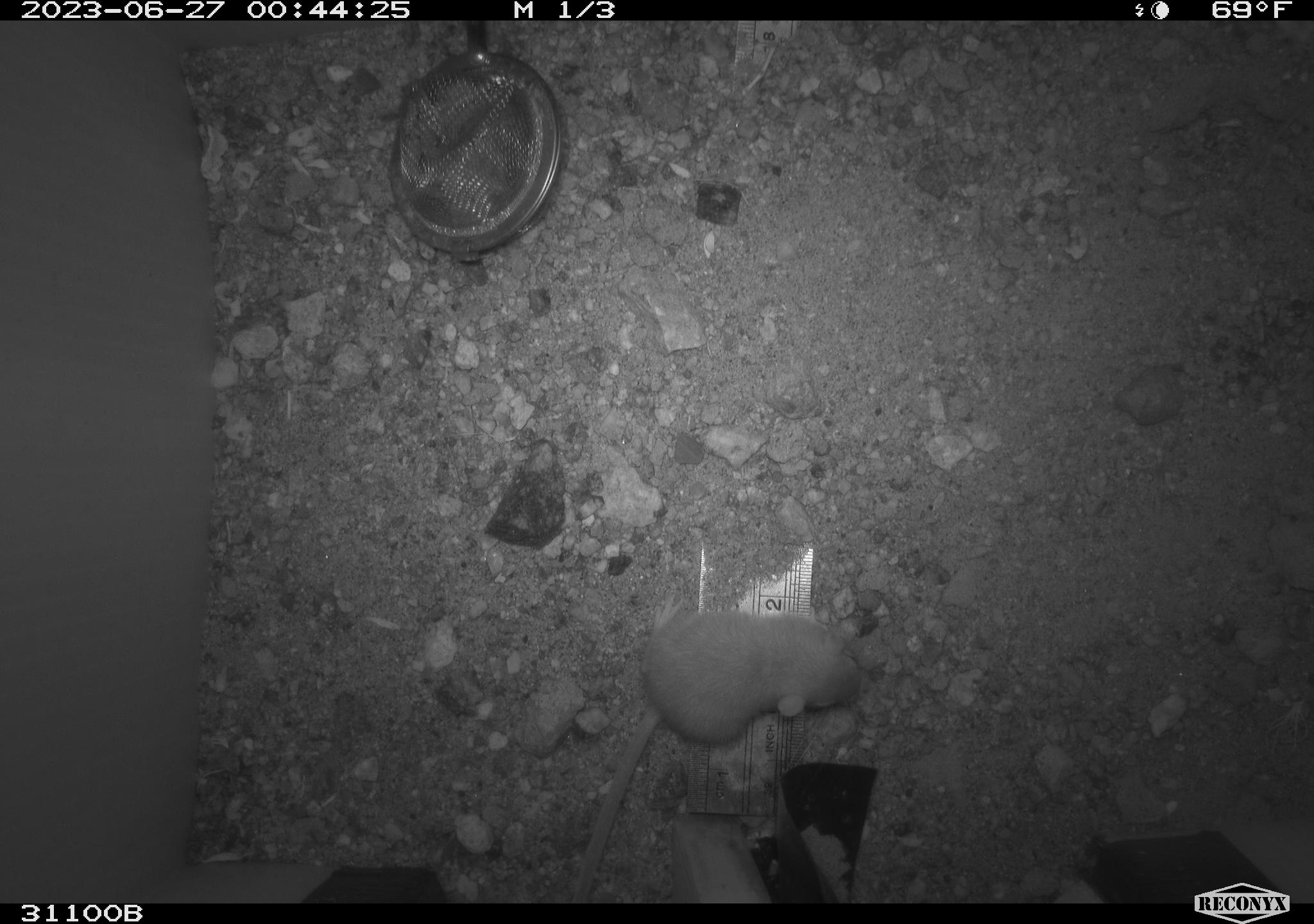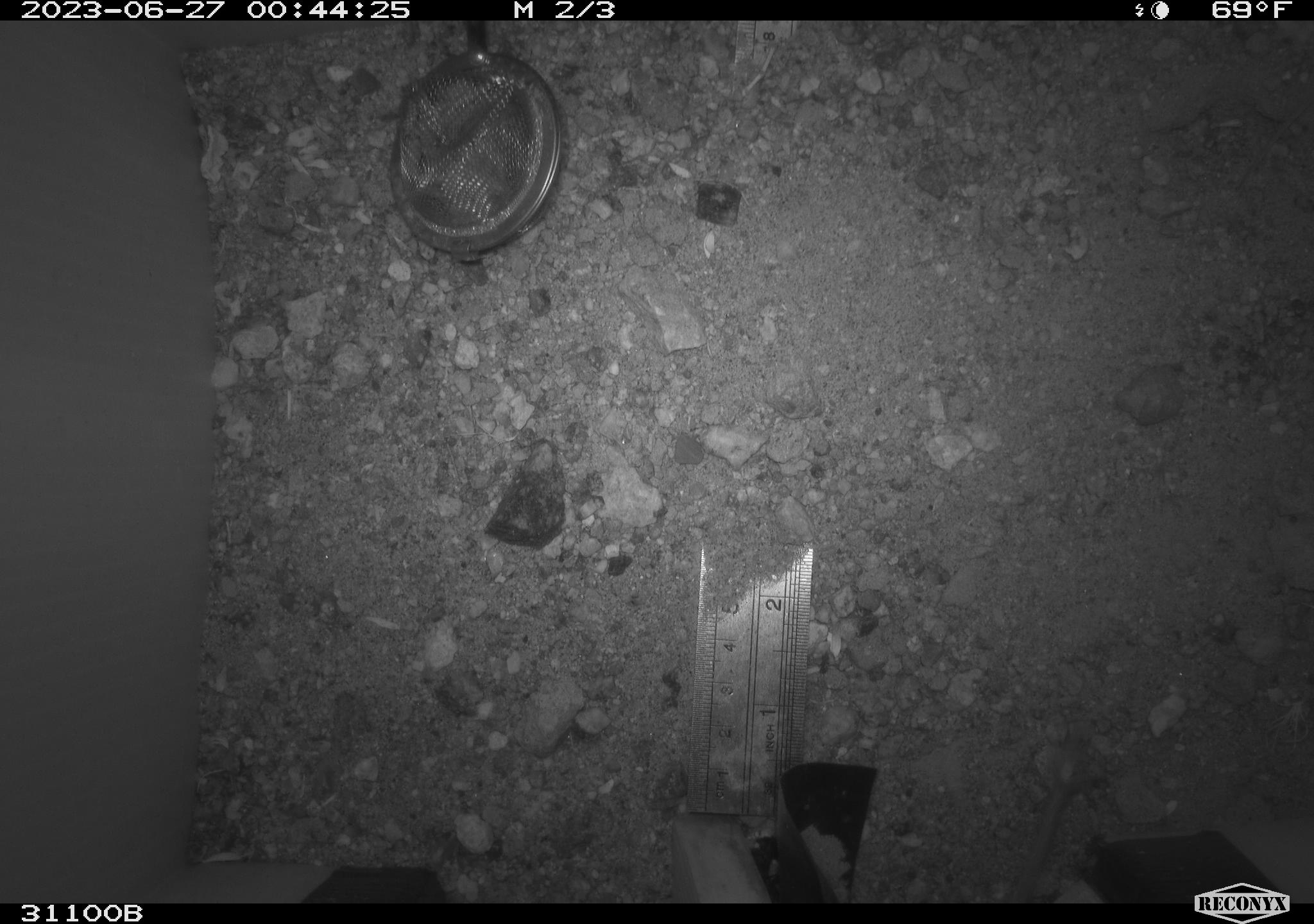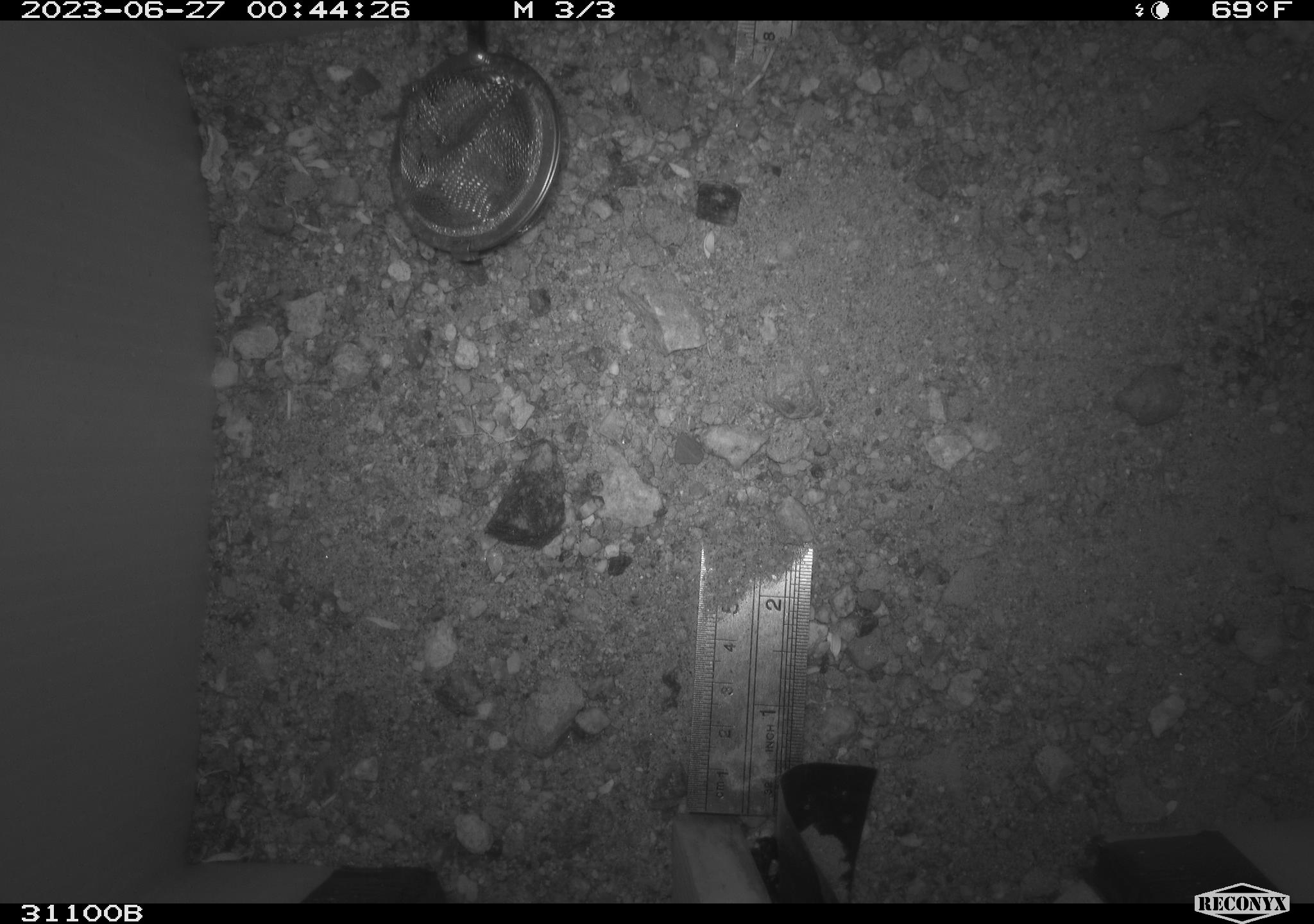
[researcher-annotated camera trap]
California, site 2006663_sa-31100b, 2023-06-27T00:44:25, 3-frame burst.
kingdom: Animalia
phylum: Chordata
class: Mammalia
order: Rodentia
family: Heteromyidae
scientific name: Heteromyidae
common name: kangaroo rats and pocket mice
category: heteromyidae family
Heteromyidae family (kangaroo rats and pocket mice) (Heteromyidae).